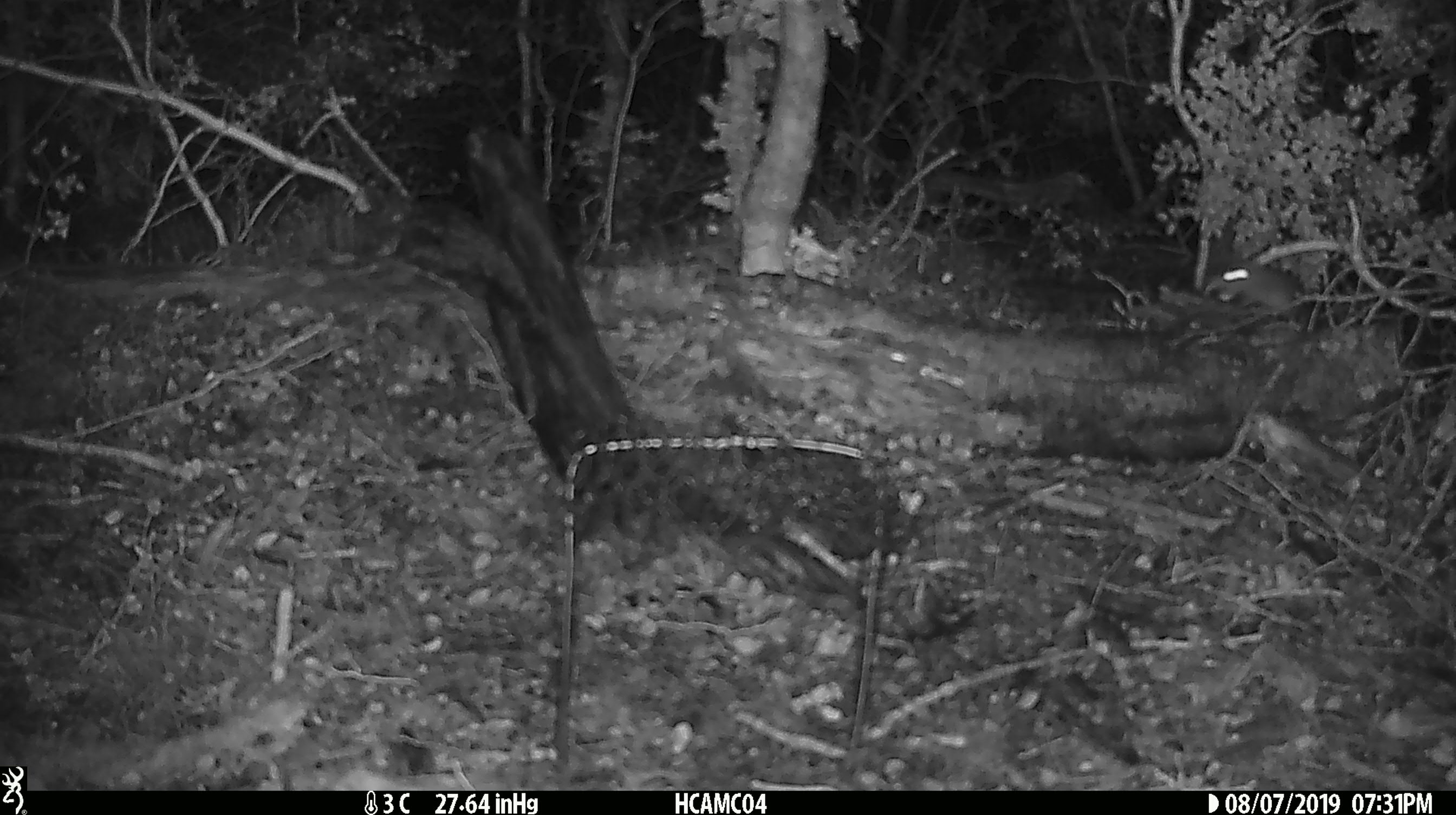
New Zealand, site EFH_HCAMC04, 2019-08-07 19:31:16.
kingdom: Animalia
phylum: Chordata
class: Mammalia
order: Rodentia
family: Muridae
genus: Mus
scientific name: Mus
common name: mouse